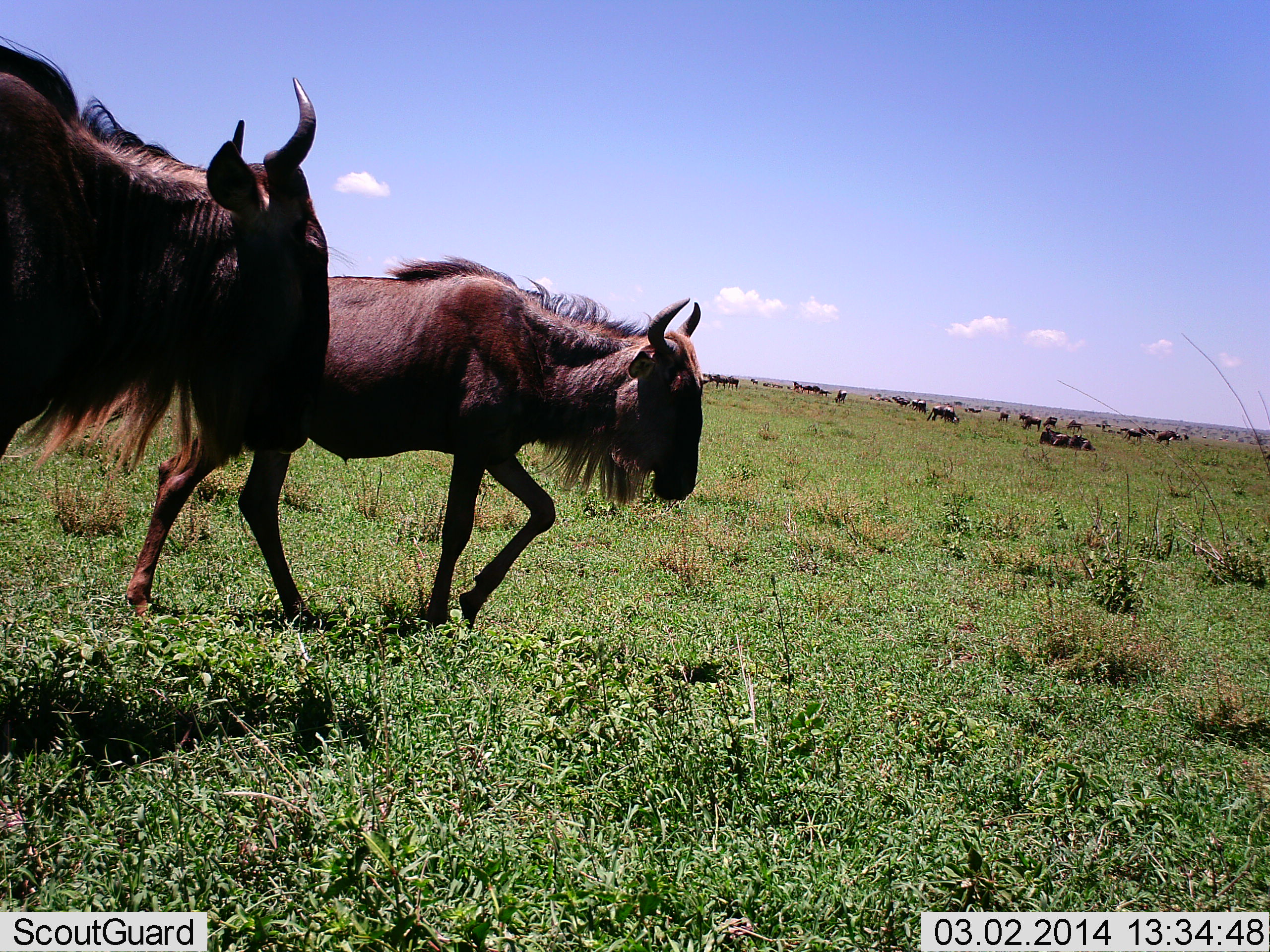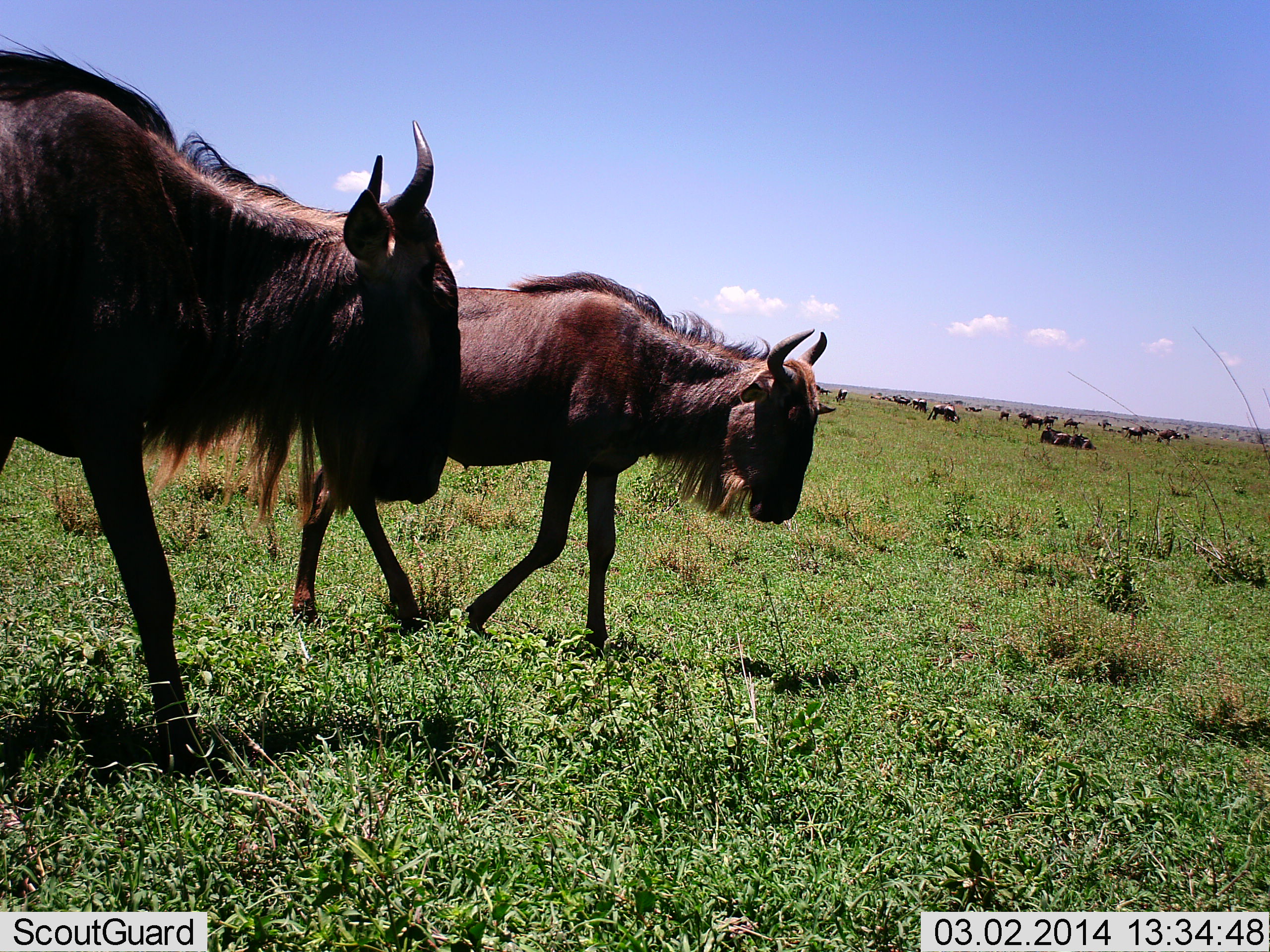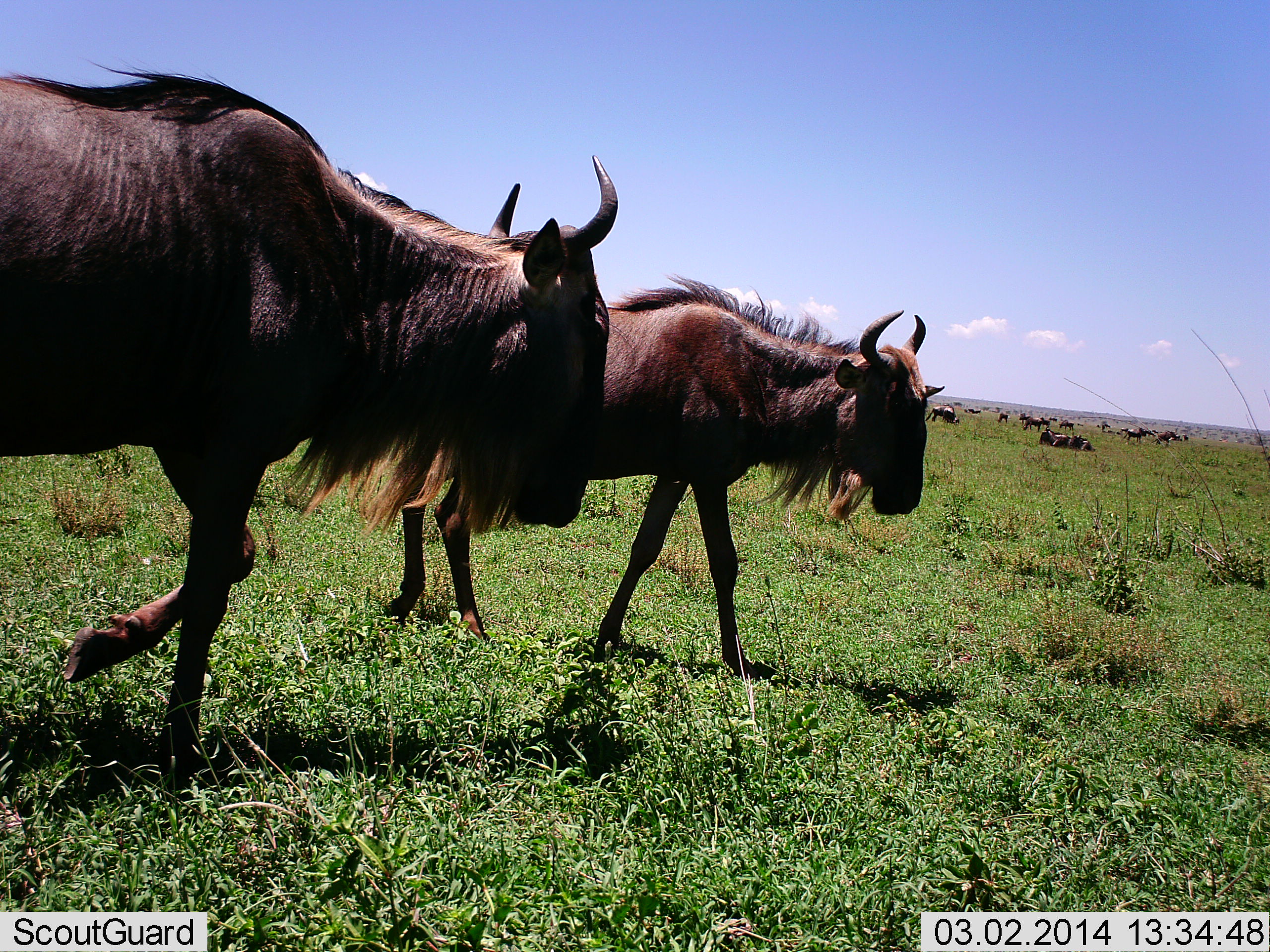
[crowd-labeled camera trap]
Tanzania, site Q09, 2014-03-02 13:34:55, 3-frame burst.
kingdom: Animalia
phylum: Chordata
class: Mammalia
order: Artiodactyla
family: Bovidae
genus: Connochaetes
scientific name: Connochaetes taurinus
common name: blue wildebeest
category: wildebeest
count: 11-50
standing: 70%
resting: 50%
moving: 100%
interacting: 0%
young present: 0%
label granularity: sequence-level